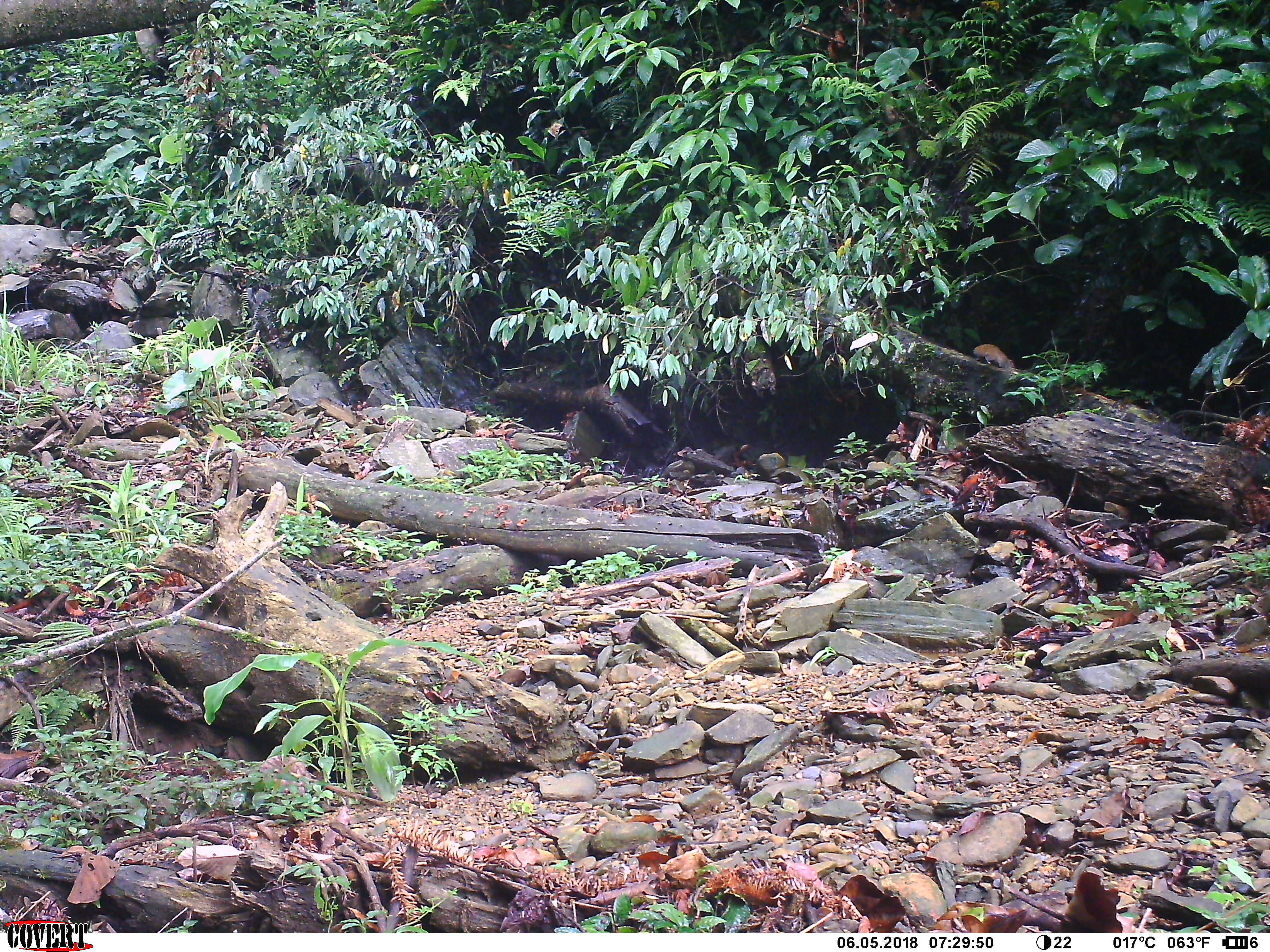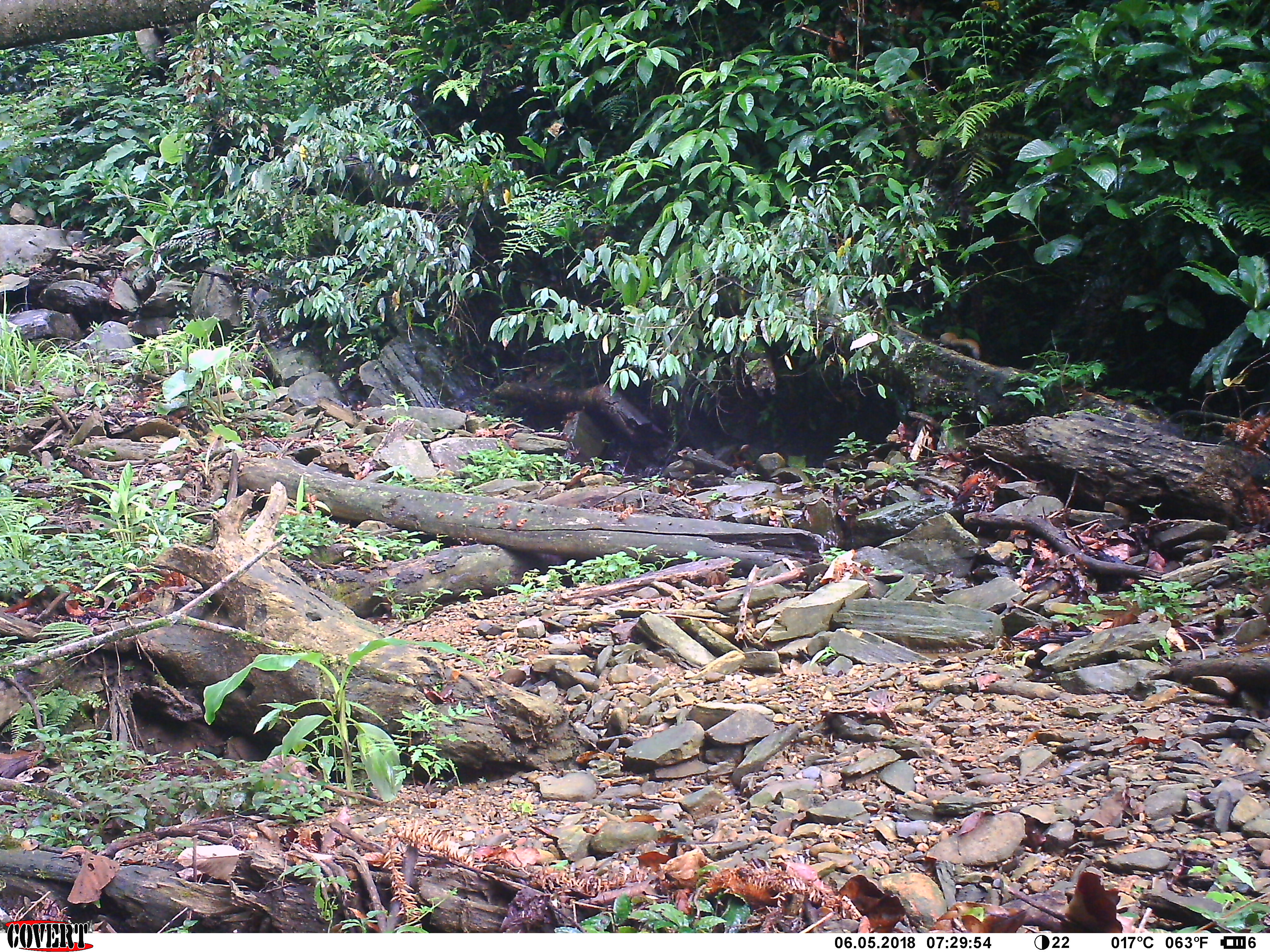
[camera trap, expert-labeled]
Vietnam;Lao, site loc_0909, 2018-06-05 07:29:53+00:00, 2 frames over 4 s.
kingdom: Animalia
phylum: Chordata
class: Mammalia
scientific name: Mammalia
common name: mammal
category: unidentified small mammal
Unidentified small mammal (mammal) (Mammalia). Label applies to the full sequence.